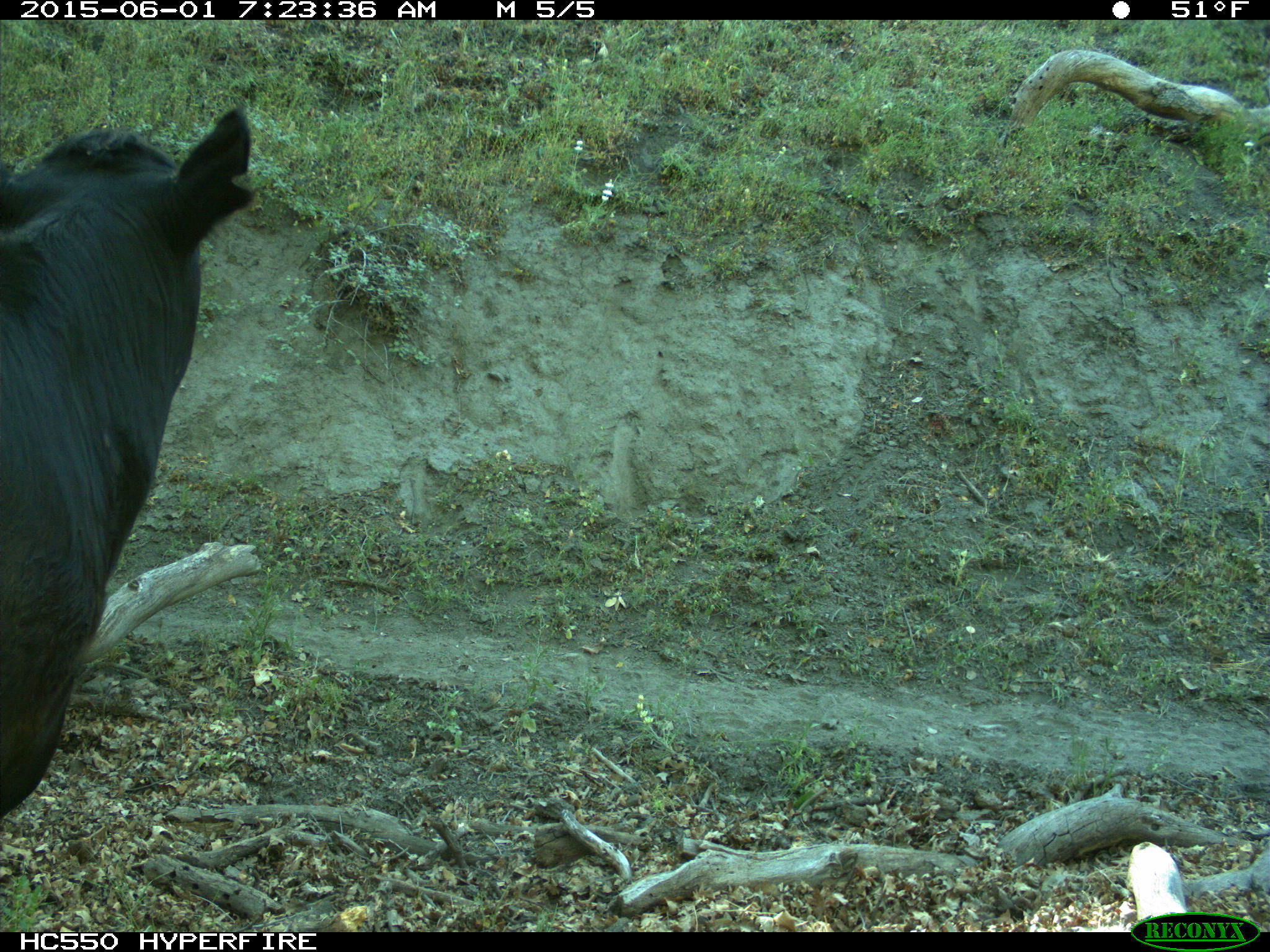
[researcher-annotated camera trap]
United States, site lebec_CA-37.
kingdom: Animalia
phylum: Chordata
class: Mammalia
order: Artiodactyla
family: Bovidae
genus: Bos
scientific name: Bos taurus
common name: domestic cow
Bos taurus (domestic cow).